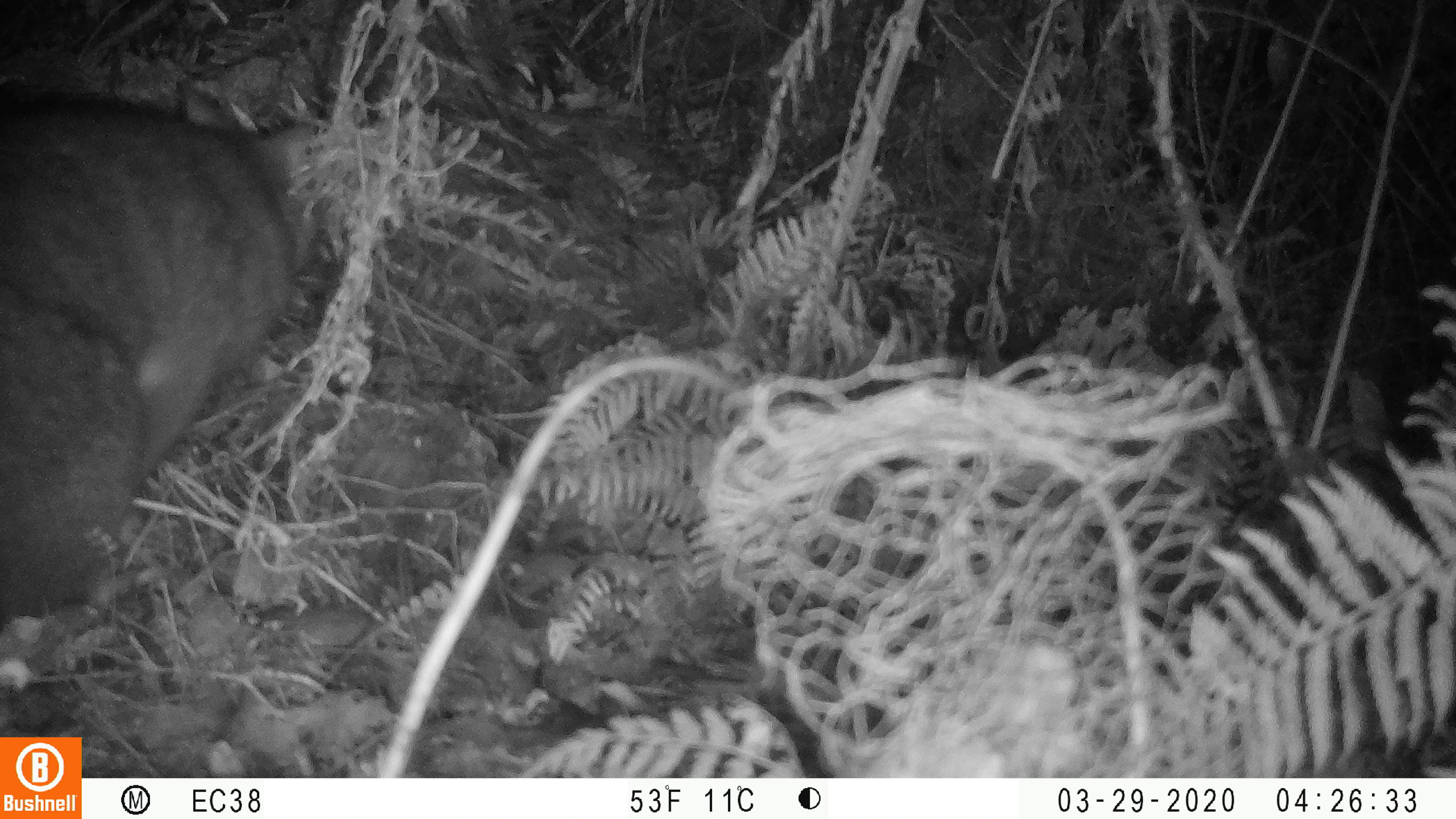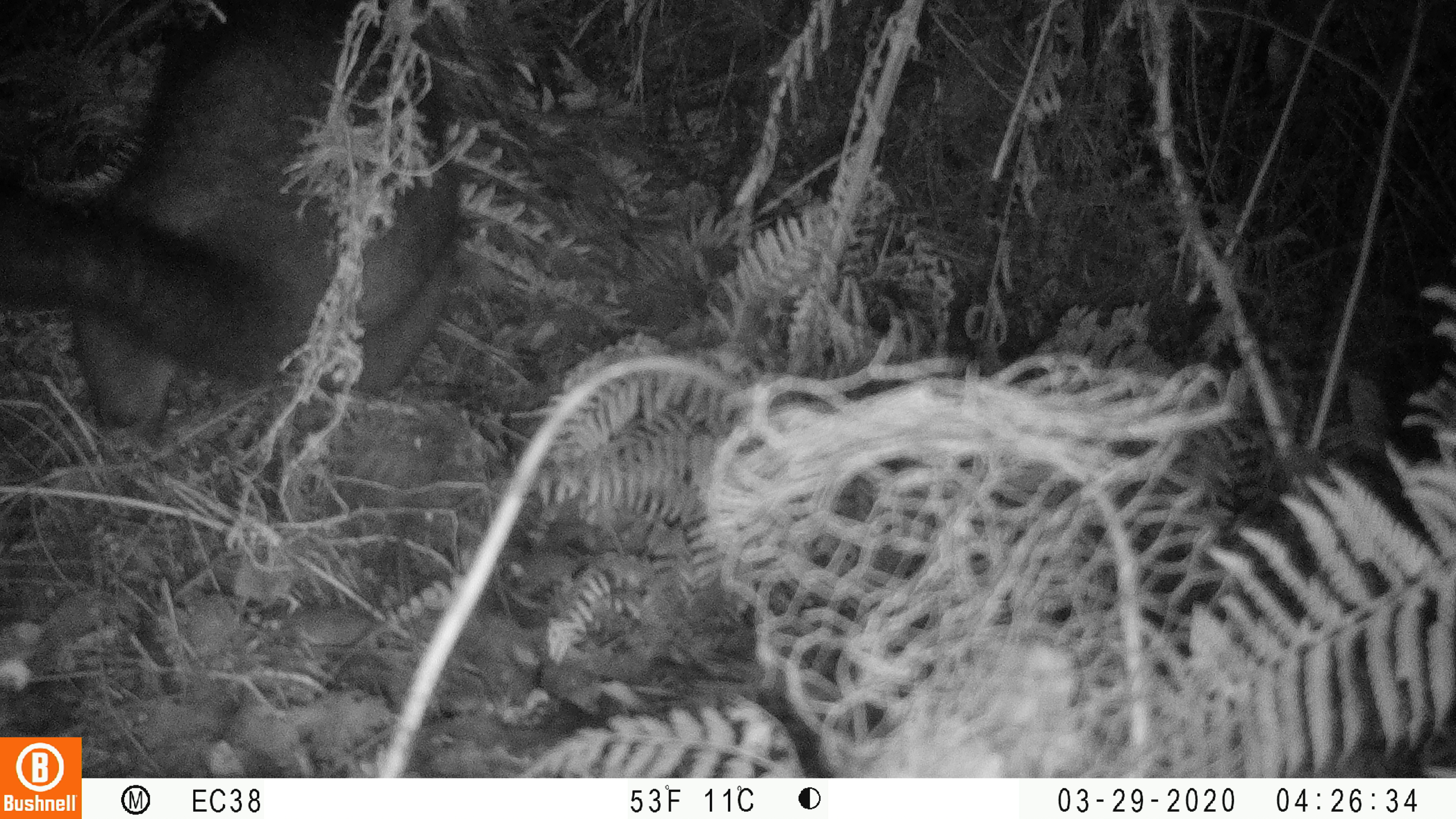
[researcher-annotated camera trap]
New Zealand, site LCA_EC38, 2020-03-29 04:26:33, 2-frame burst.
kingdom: Animalia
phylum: Chordata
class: Mammalia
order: Diprotodontia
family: Phalangeridae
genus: Trichosurus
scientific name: Trichosurus vulpecula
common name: common brushtail possum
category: possum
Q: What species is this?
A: Possum (common brushtail possum) (Trichosurus vulpecula).